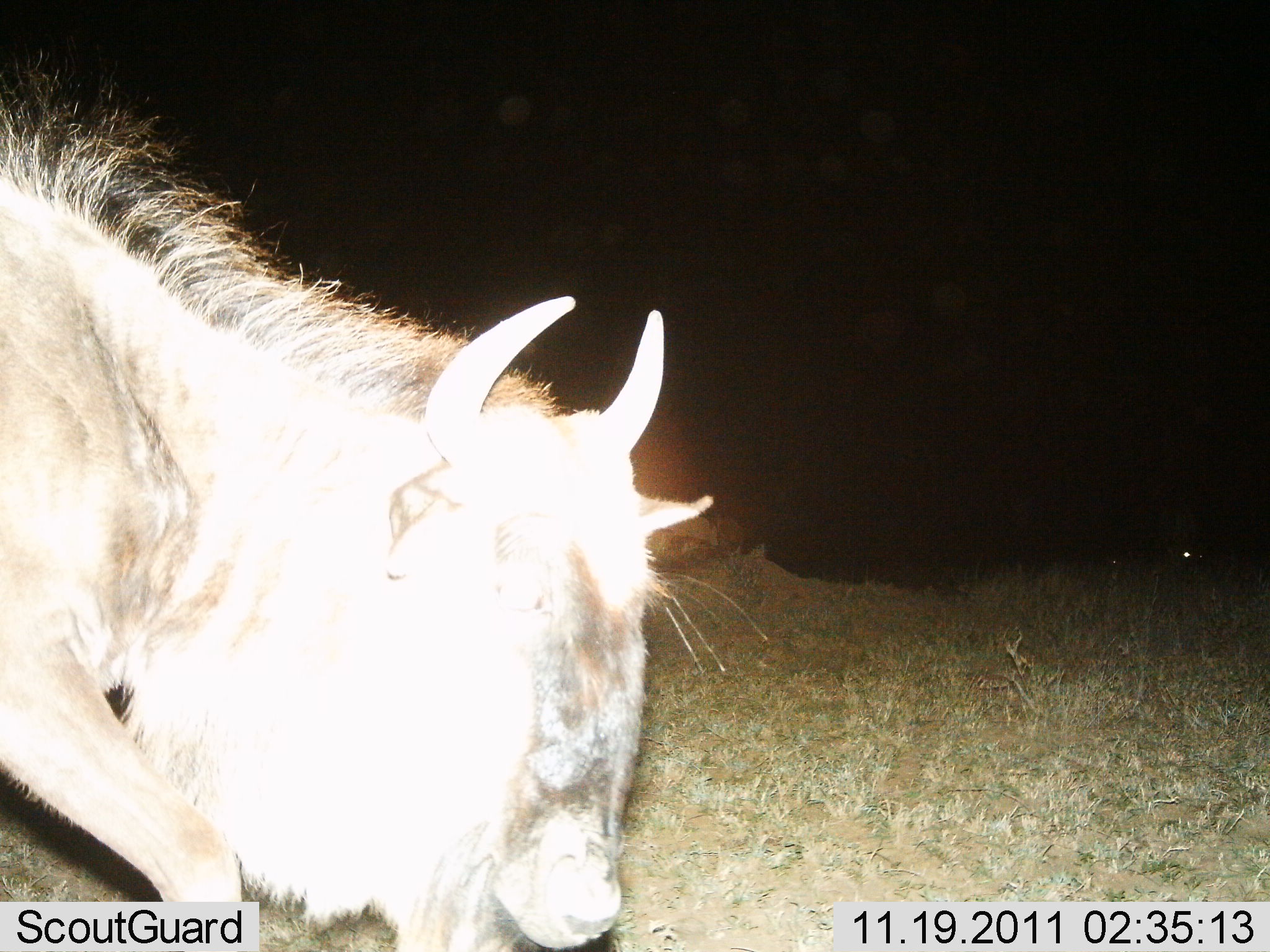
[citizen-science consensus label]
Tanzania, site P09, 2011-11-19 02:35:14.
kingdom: Animalia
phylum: Chordata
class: Mammalia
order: Artiodactyla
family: Bovidae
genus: Connochaetes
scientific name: Connochaetes taurinus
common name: blue wildebeest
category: wildebeest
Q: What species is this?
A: Wildebeest (blue wildebeest) (Connochaetes taurinus).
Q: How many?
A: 1.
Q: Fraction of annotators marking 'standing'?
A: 15%.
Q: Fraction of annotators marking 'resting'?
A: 0%.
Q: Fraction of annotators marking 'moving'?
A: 15%.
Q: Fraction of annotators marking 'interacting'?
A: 0%.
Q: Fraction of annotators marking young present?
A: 0%.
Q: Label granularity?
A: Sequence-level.